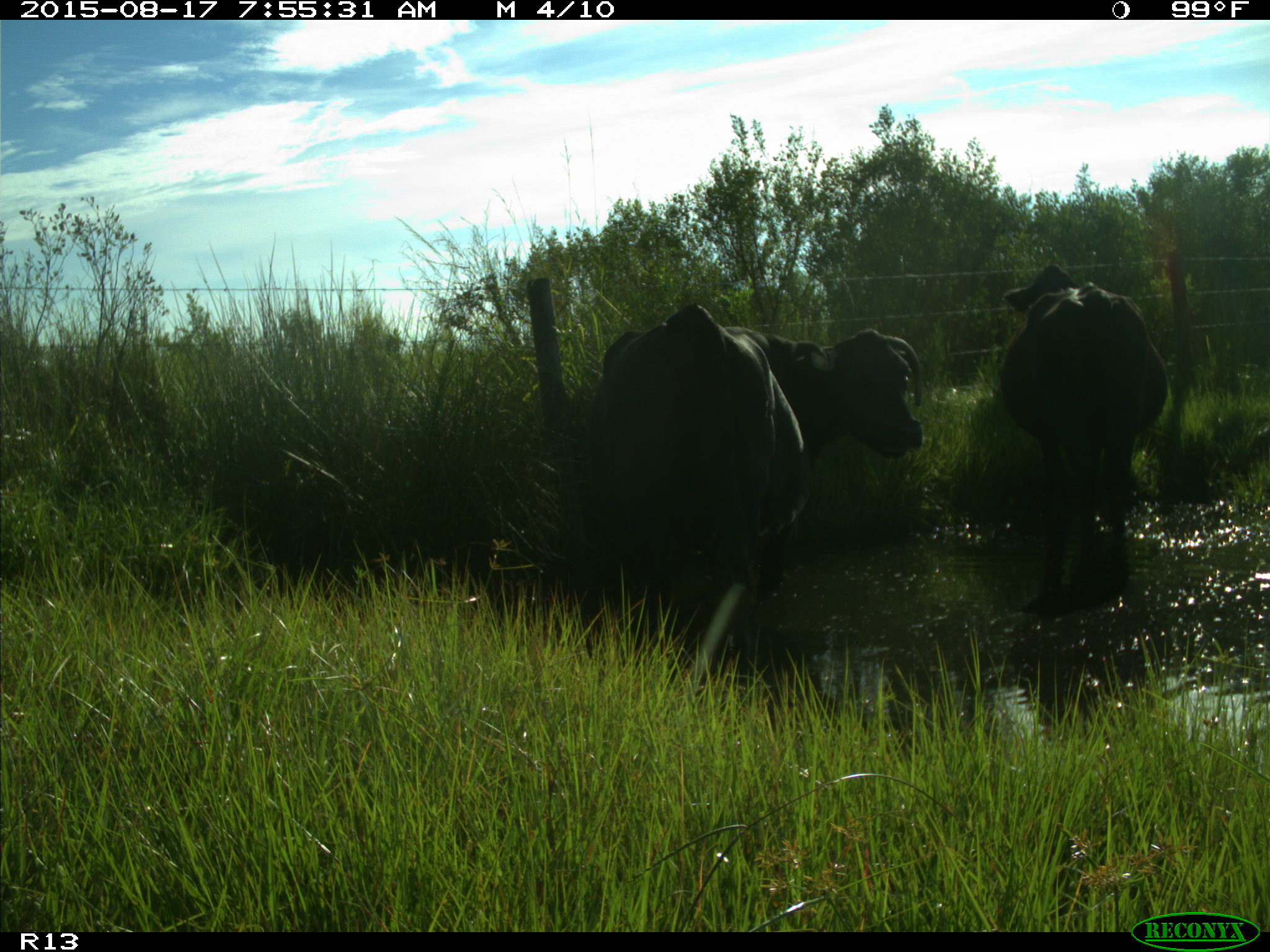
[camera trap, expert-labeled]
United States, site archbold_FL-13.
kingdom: Animalia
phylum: Chordata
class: Mammalia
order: Artiodactyla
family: Bovidae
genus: Bos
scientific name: Bos taurus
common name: domestic cow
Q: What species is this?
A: Bos taurus (domestic cow).